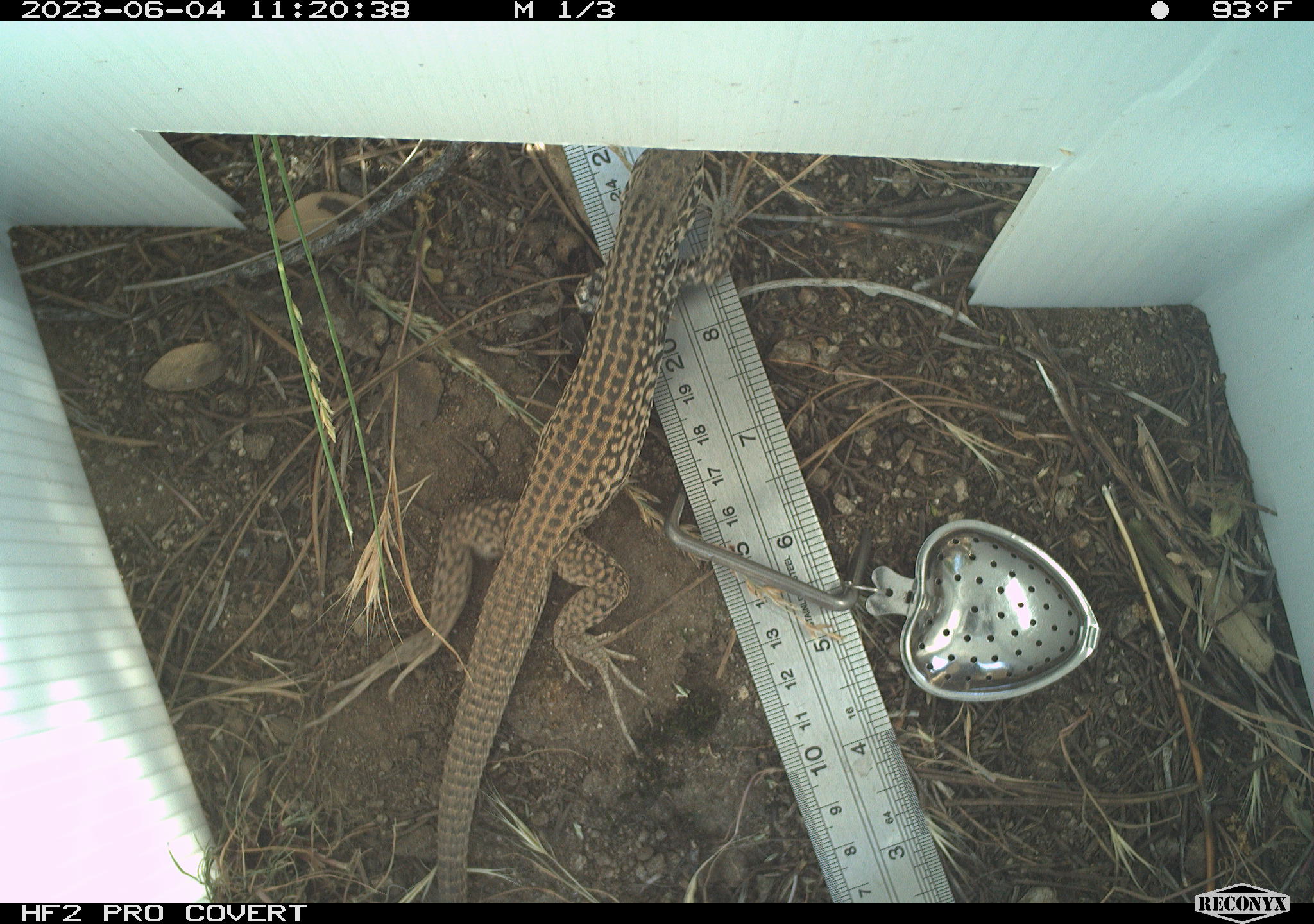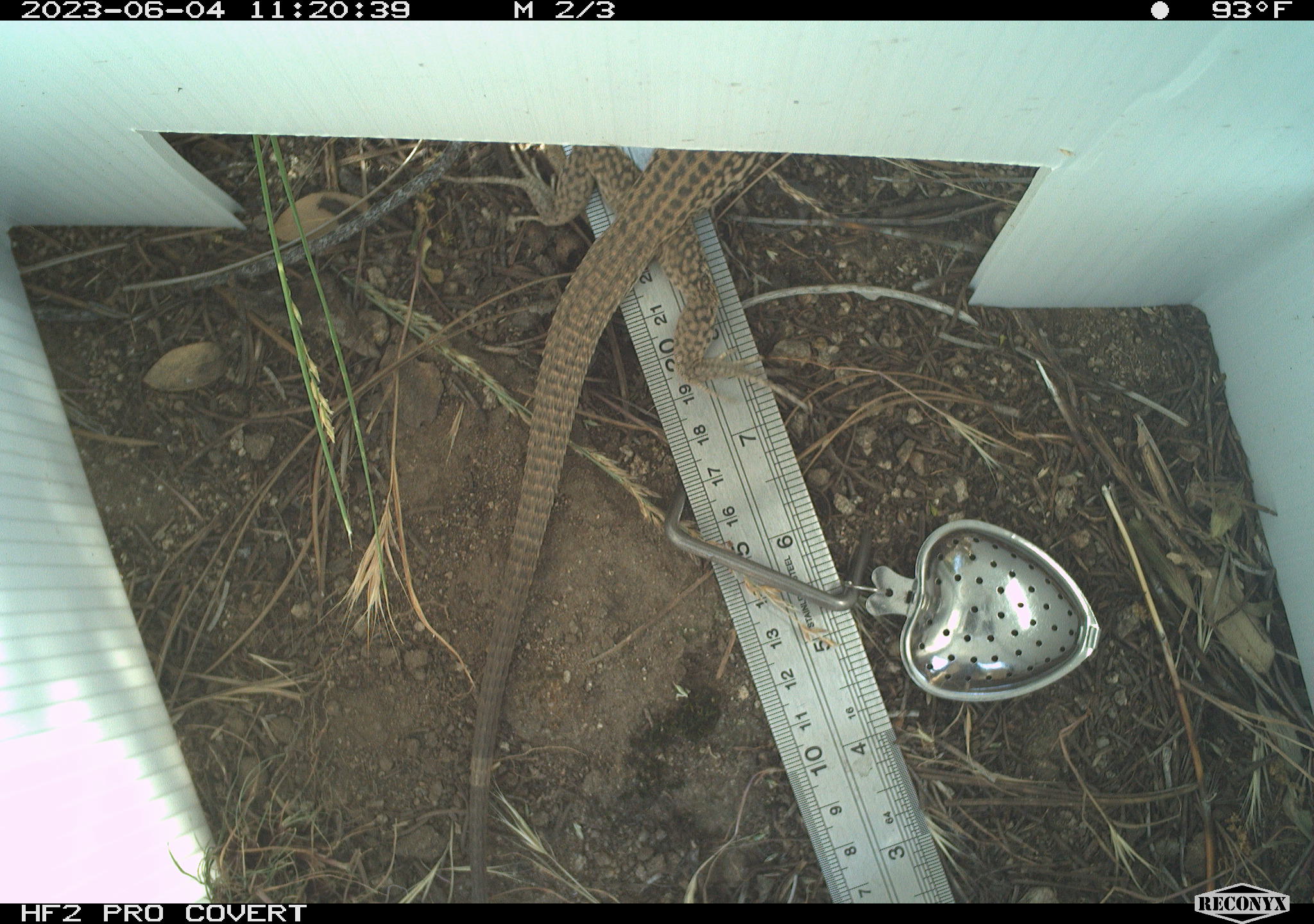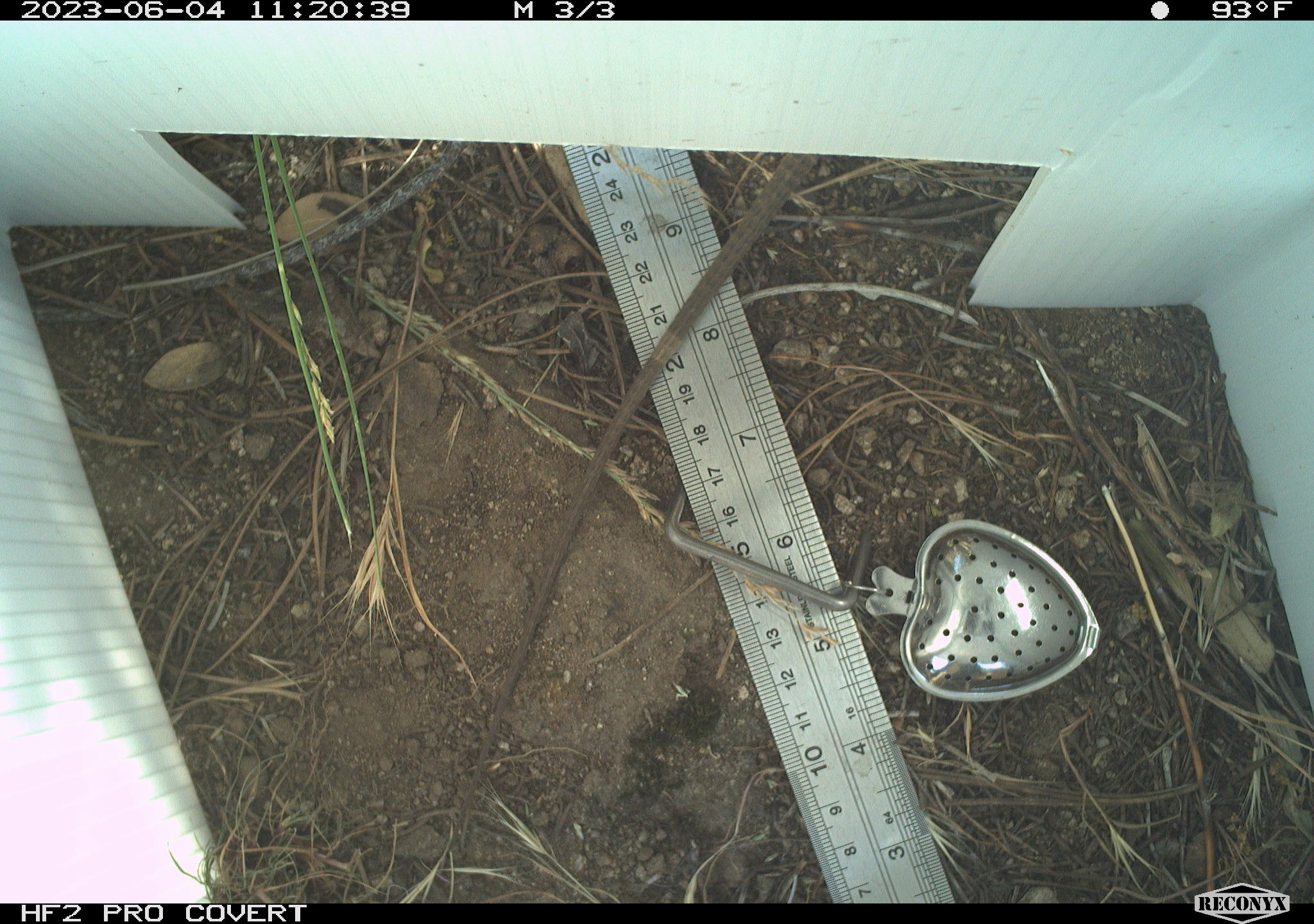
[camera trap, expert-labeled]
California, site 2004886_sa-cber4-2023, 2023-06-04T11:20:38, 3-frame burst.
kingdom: Animalia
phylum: Chordata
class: Reptilia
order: Squamata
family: Teiidae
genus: Aspidoscelis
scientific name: Aspidoscelis tigris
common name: western whiptail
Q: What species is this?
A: Western whiptail (Aspidoscelis tigris).